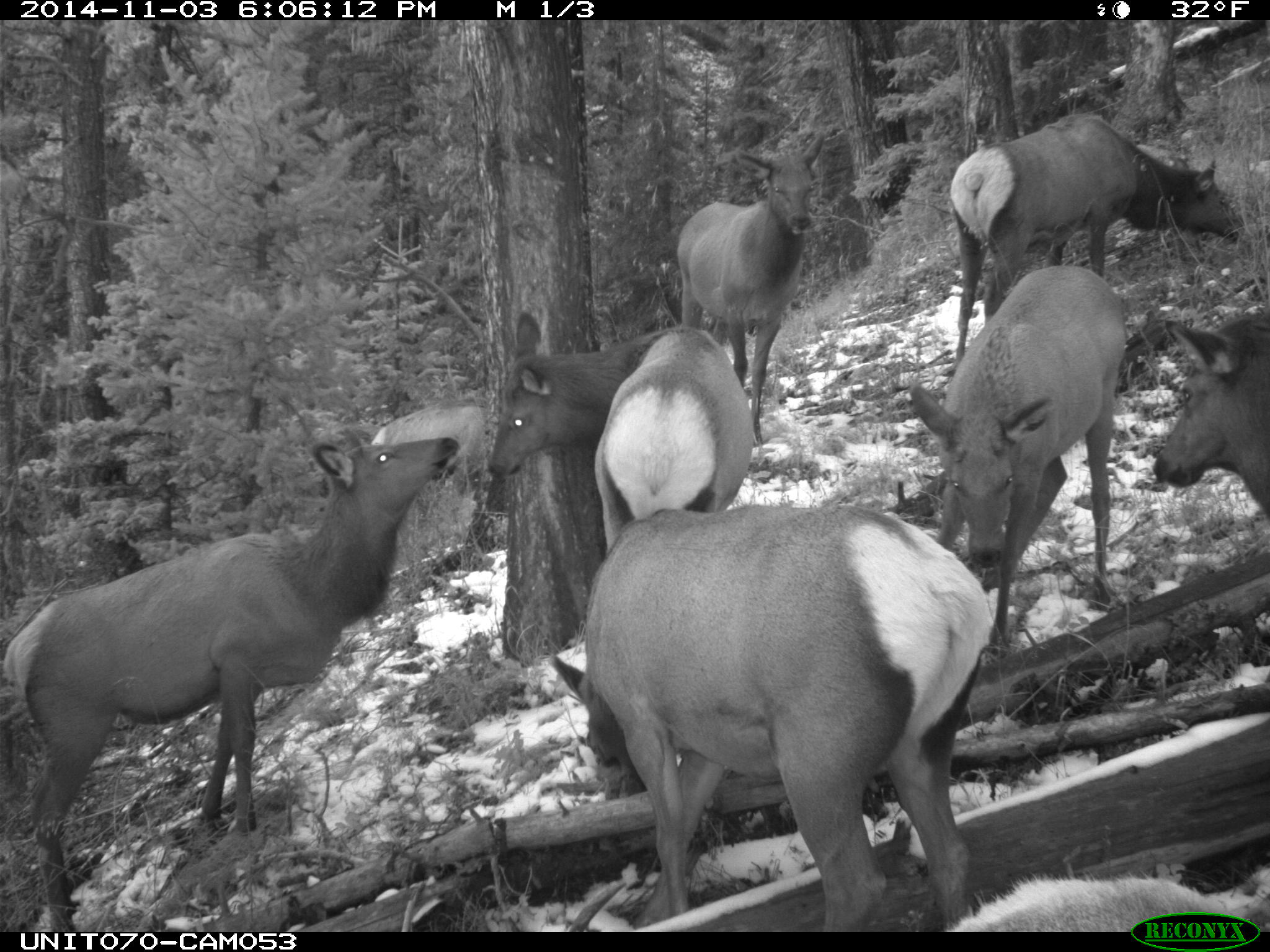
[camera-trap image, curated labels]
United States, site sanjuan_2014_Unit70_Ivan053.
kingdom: Animalia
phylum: Chordata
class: Mammalia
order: Artiodactyla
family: Cervidae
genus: Cervus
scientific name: Cervus elaphus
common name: red deer